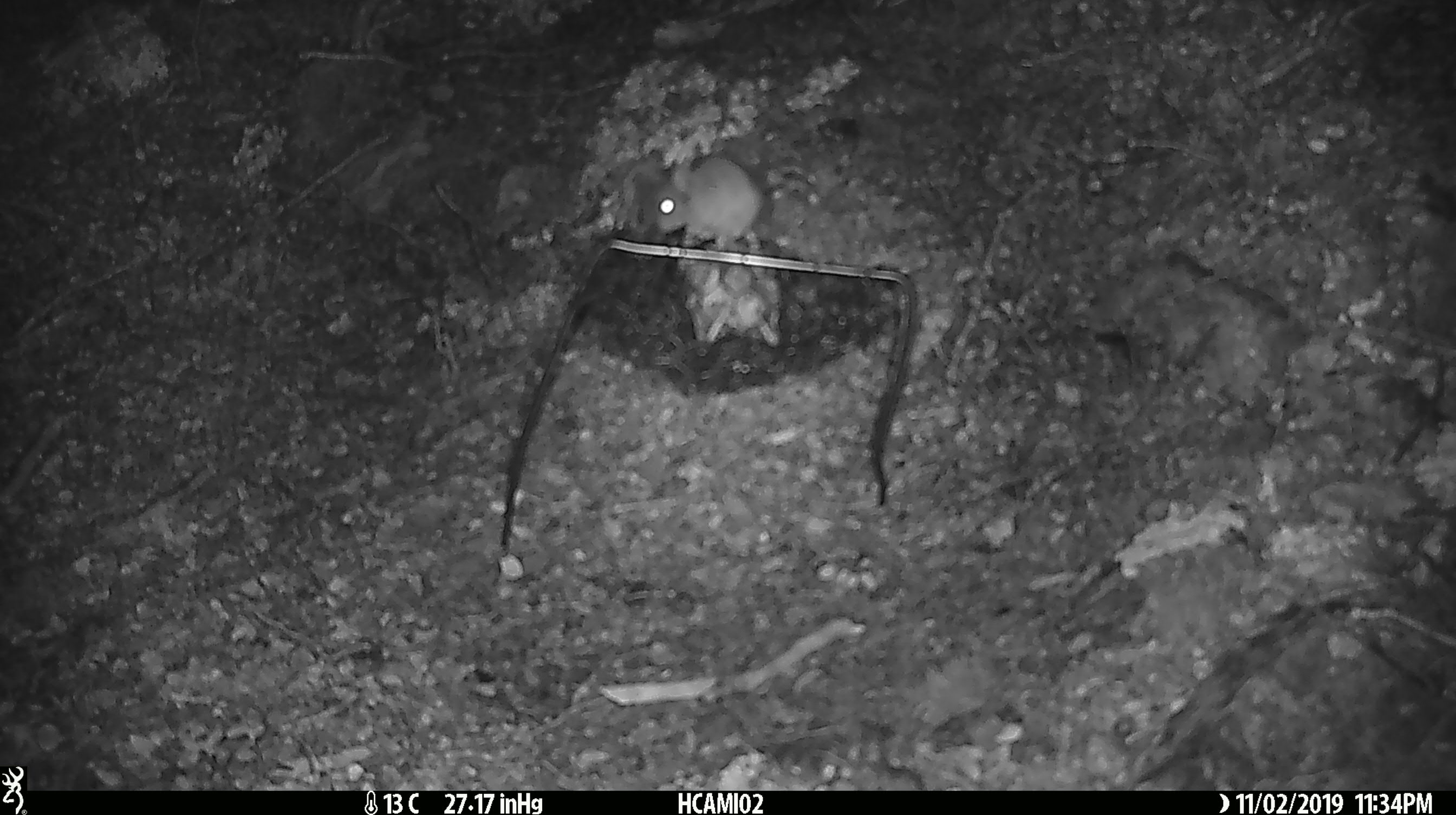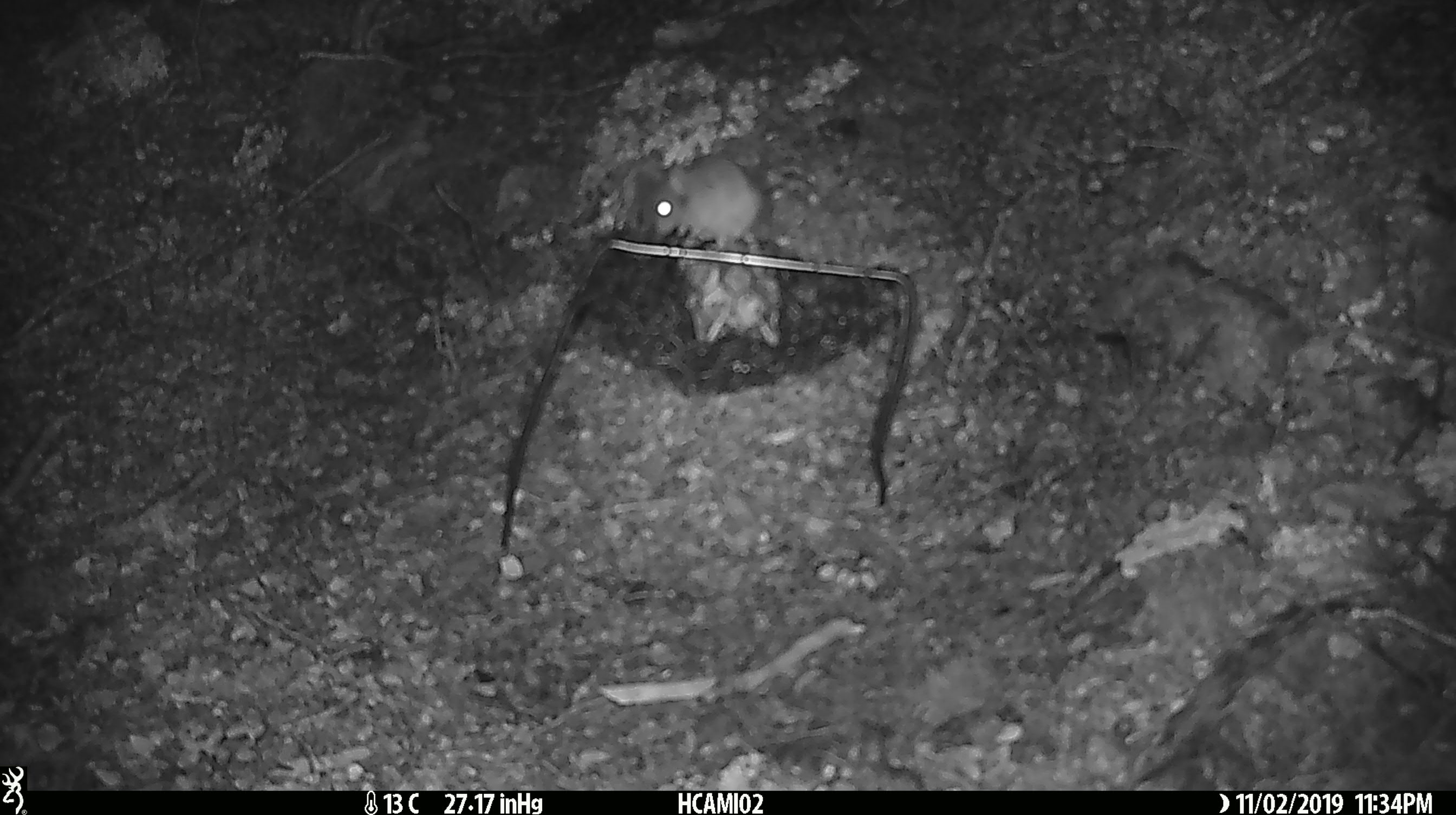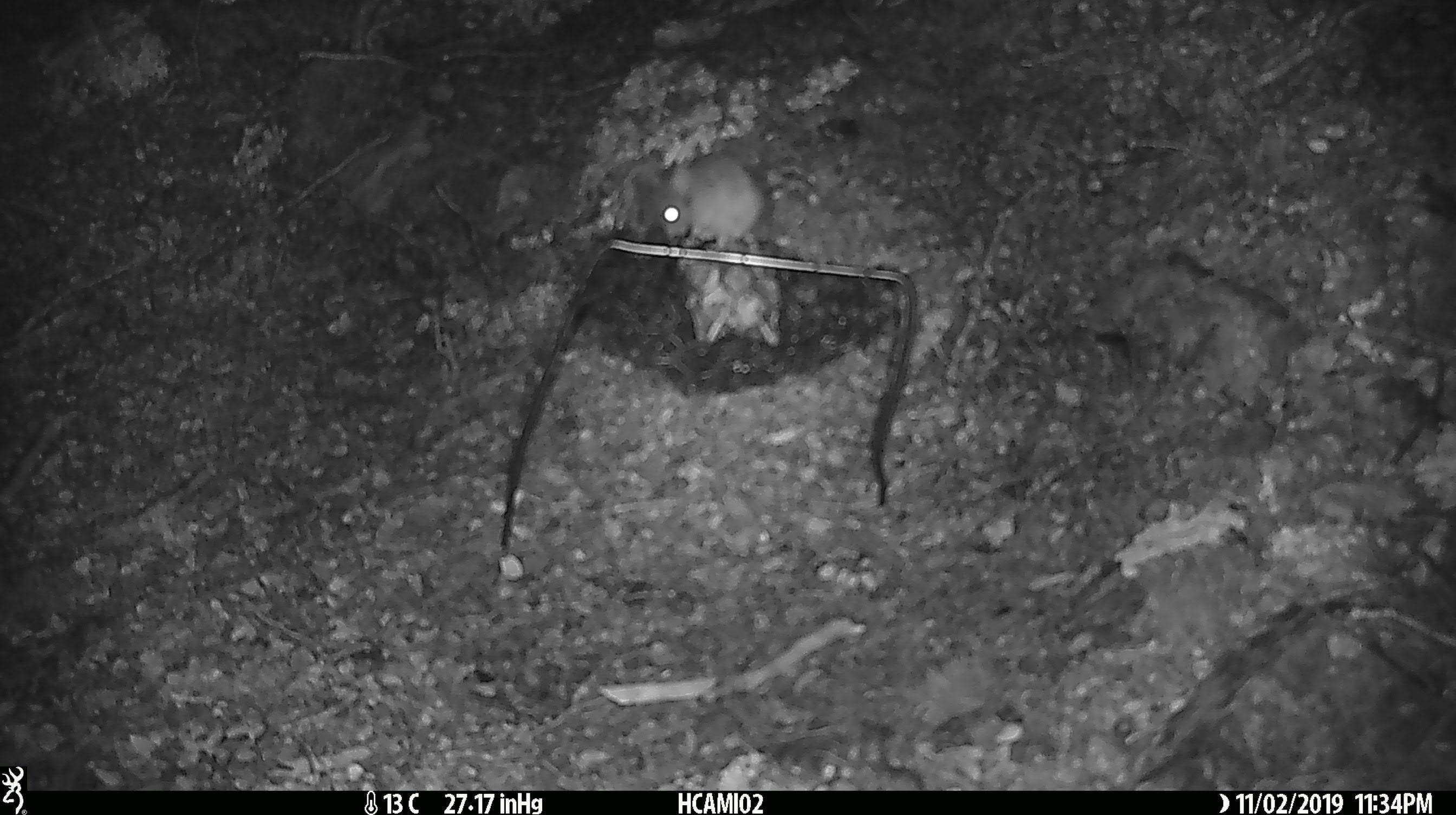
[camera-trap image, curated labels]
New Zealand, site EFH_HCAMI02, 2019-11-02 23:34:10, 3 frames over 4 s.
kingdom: Animalia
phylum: Chordata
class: Mammalia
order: Rodentia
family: Muridae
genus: Mus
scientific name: Mus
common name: mouse